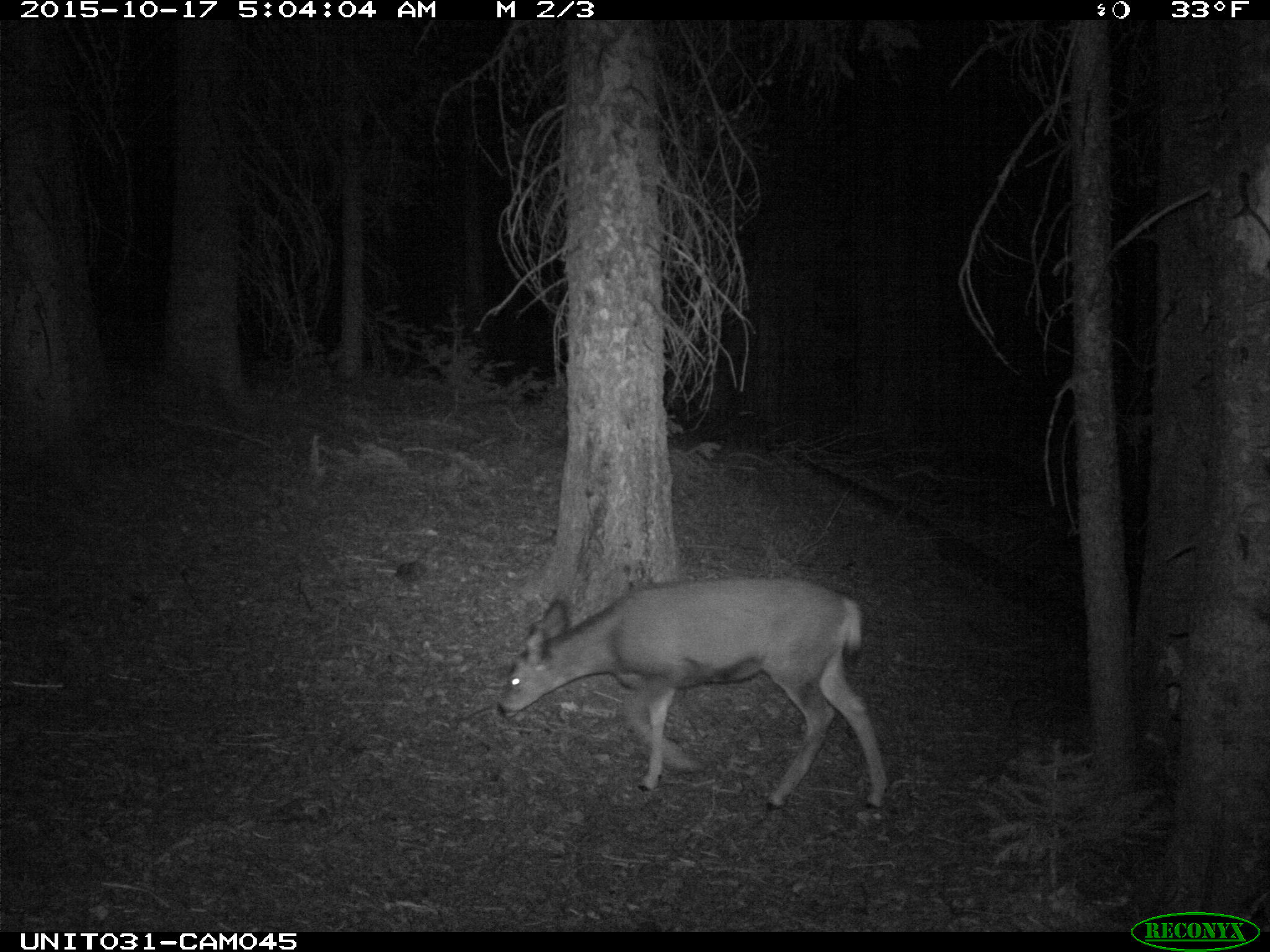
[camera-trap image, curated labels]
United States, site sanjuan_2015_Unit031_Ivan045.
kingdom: Animalia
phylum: Chordata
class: Mammalia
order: Artiodactyla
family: Cervidae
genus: Odocoileus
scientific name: Odocoileus hemionus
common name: mule deer